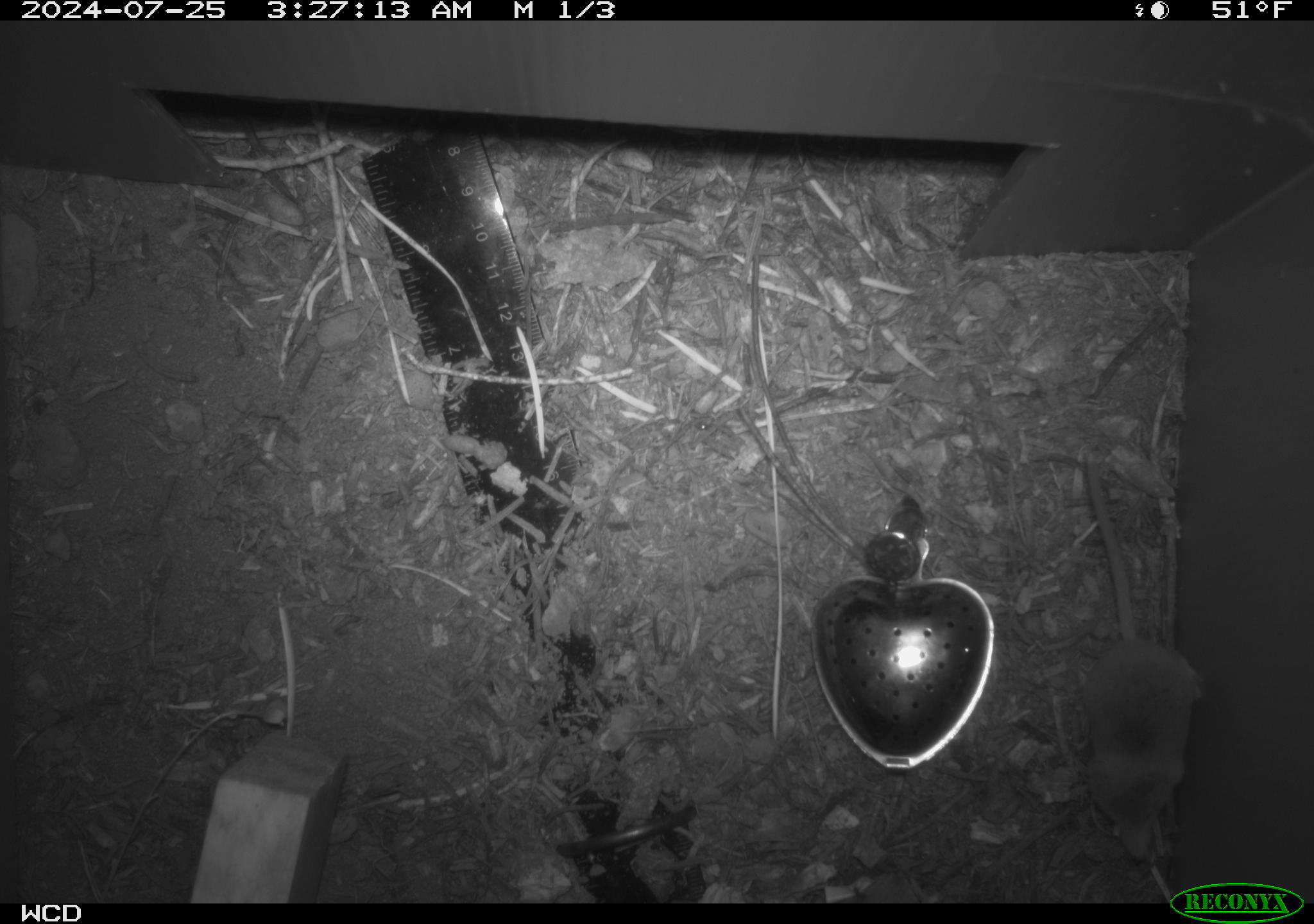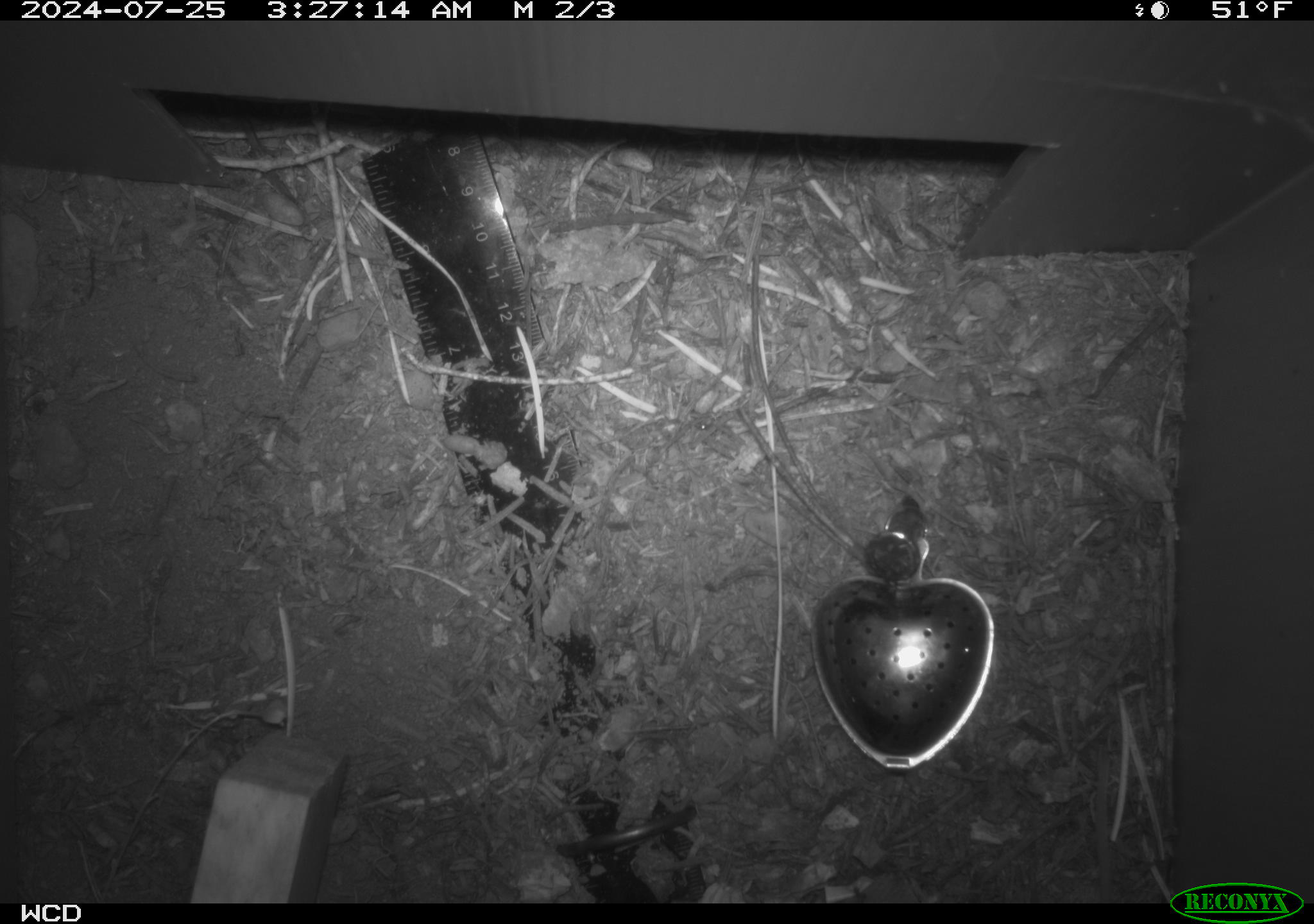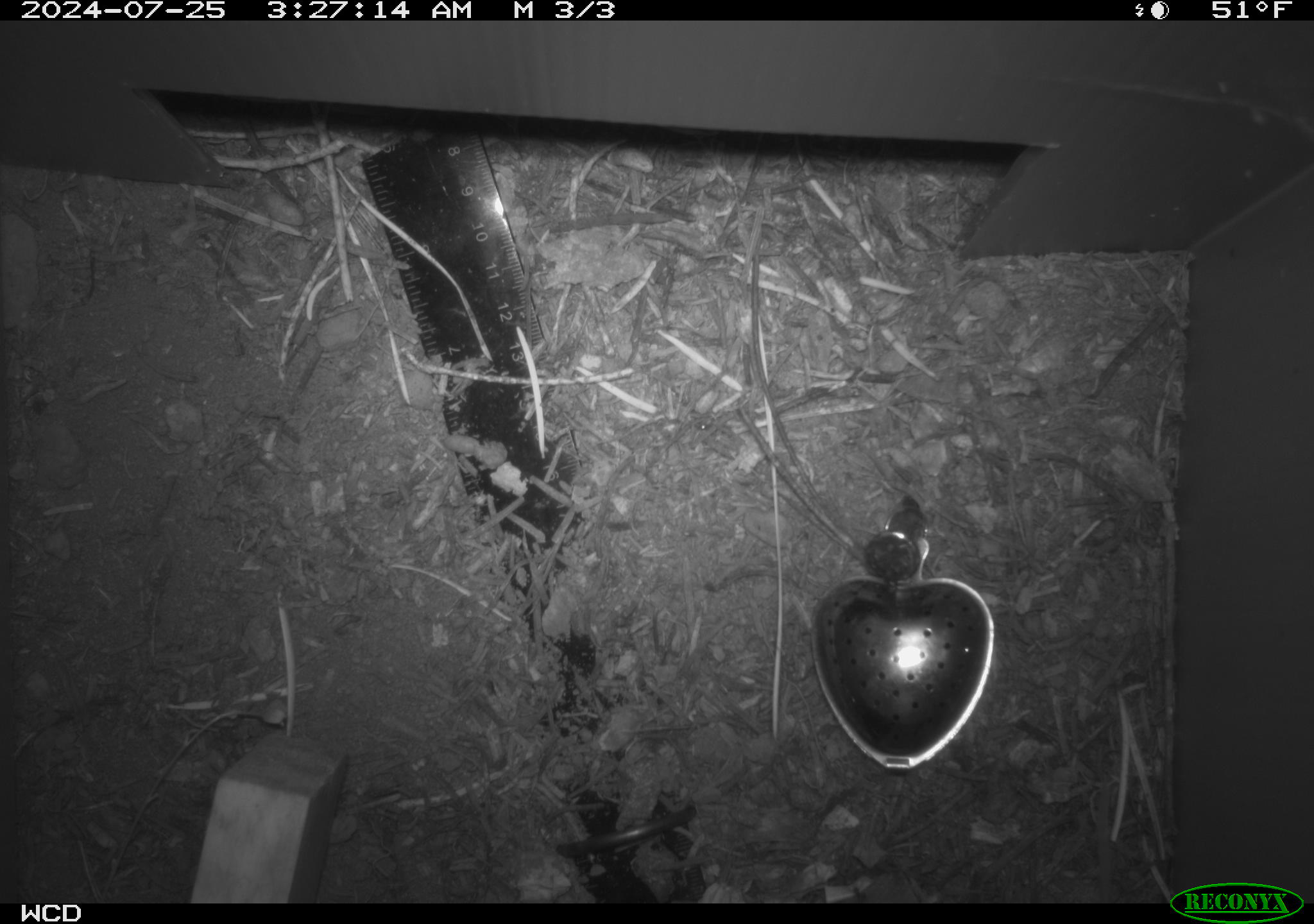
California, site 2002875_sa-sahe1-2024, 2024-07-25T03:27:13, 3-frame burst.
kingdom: Animalia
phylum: Chordata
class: Mammalia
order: Eulipotyphla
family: Soricidae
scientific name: Soricidae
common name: shrews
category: soricidae family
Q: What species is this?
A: Soricidae family (shrews) (Soricidae).